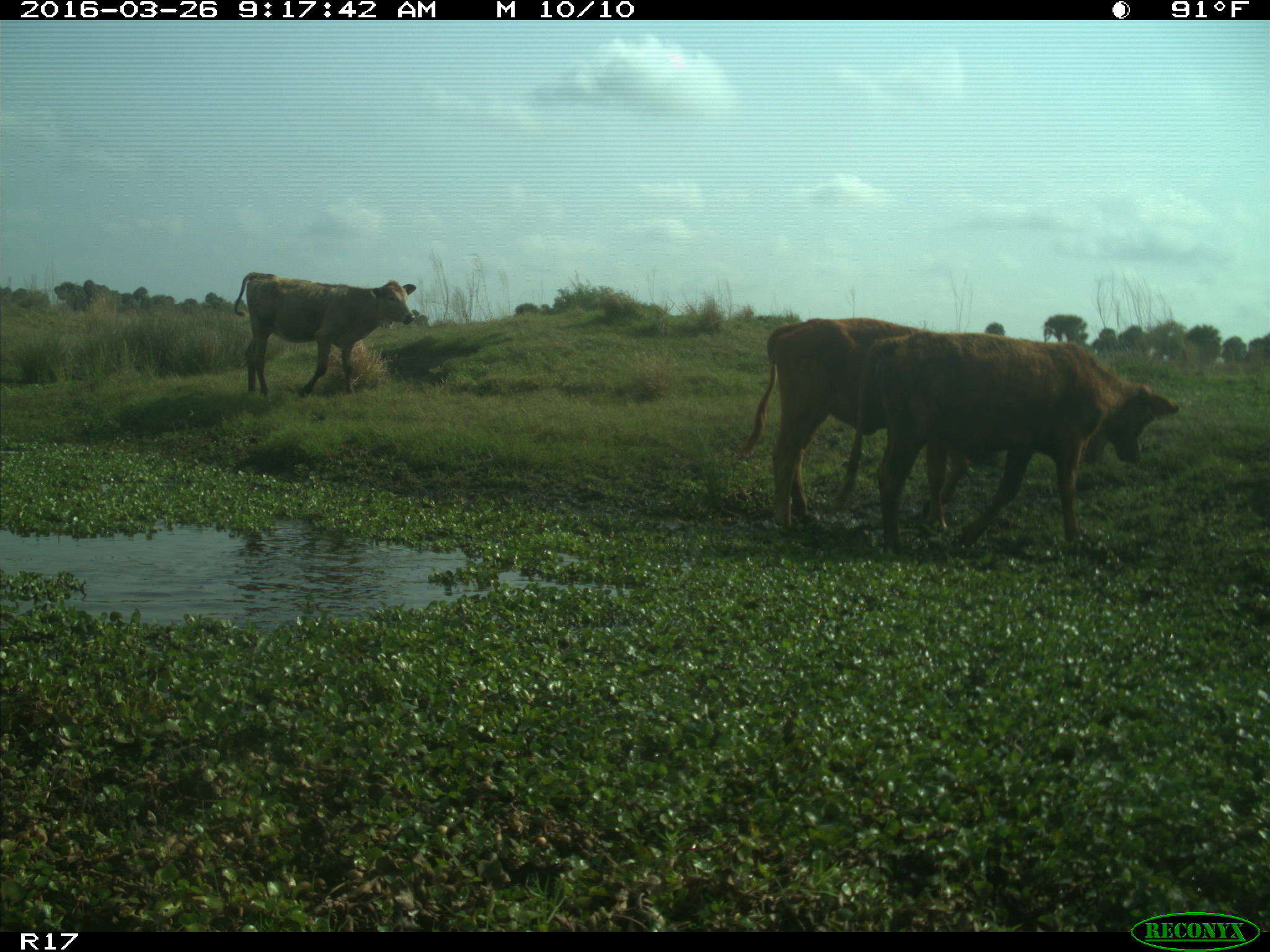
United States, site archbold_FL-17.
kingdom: Animalia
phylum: Chordata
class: Mammalia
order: Artiodactyla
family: Bovidae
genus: Bos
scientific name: Bos taurus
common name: domestic cow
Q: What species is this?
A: Bos taurus (domestic cow).